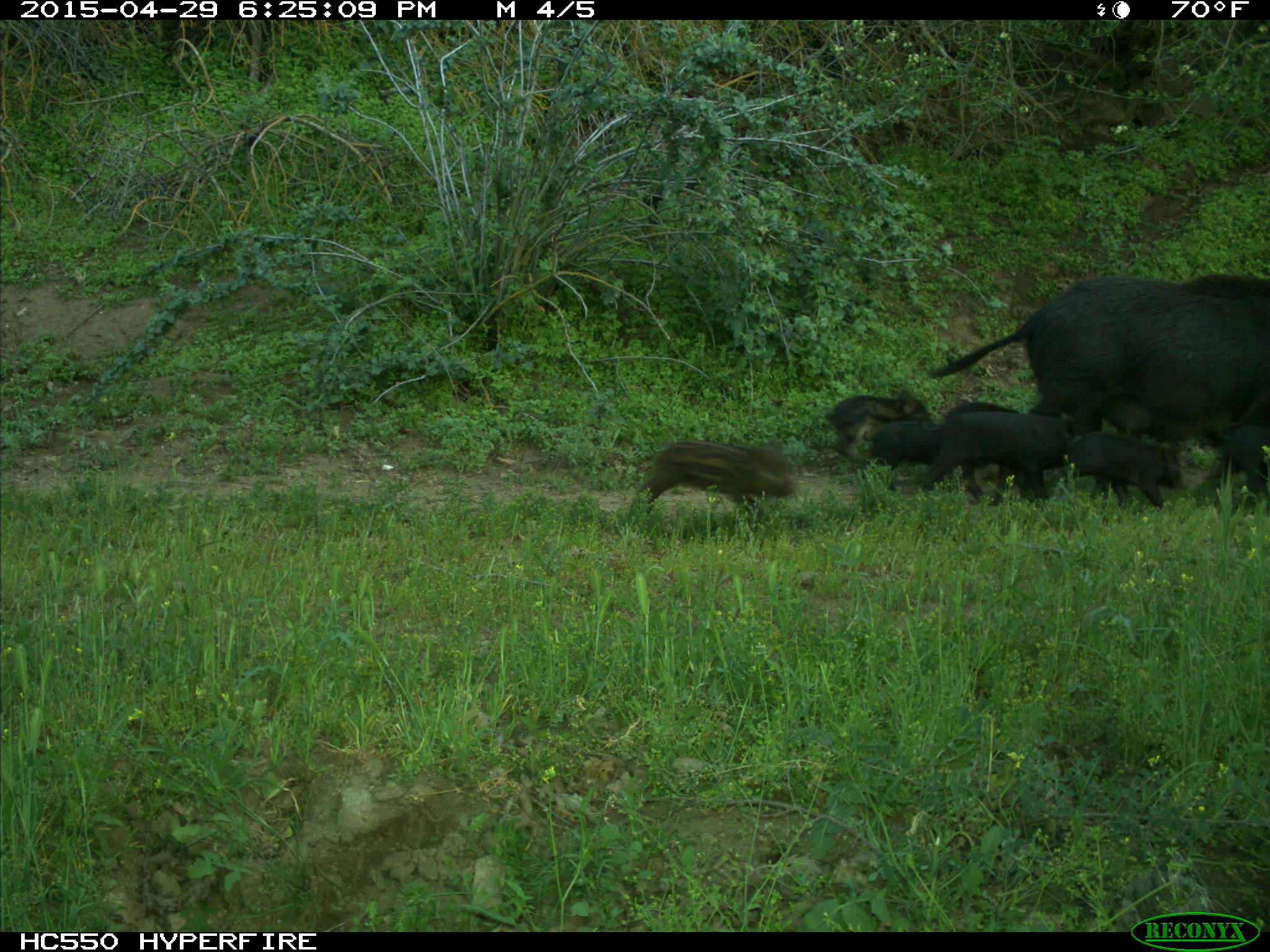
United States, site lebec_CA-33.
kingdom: Animalia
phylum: Chordata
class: Mammalia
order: Artiodactyla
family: Suidae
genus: Sus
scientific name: Sus scrofa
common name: wild boar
Sus scrofa (wild boar).